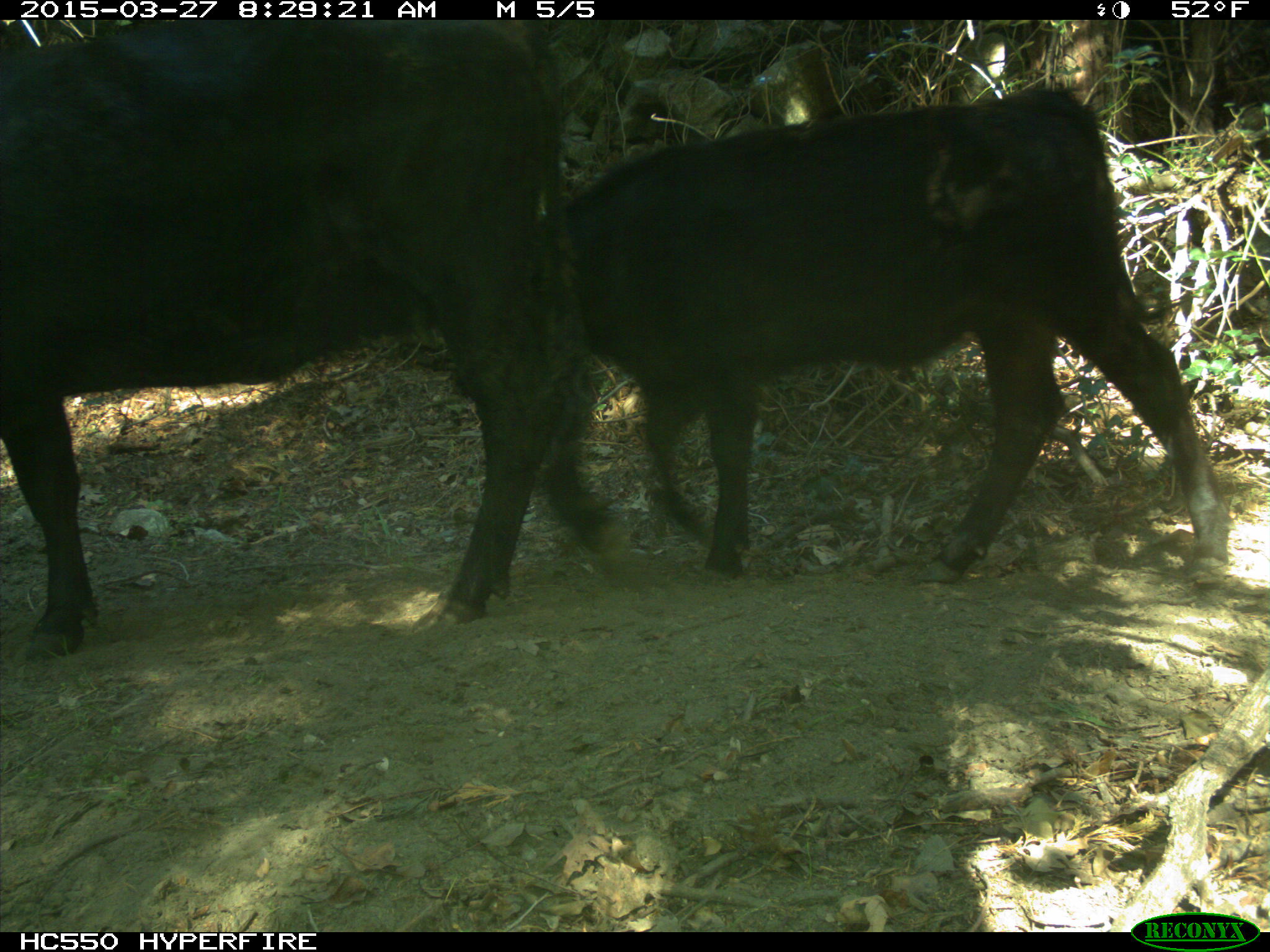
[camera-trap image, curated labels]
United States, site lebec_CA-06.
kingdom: Animalia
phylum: Chordata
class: Mammalia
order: Artiodactyla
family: Bovidae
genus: Bos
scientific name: Bos taurus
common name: domestic cow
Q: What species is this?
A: Bos taurus (domestic cow).